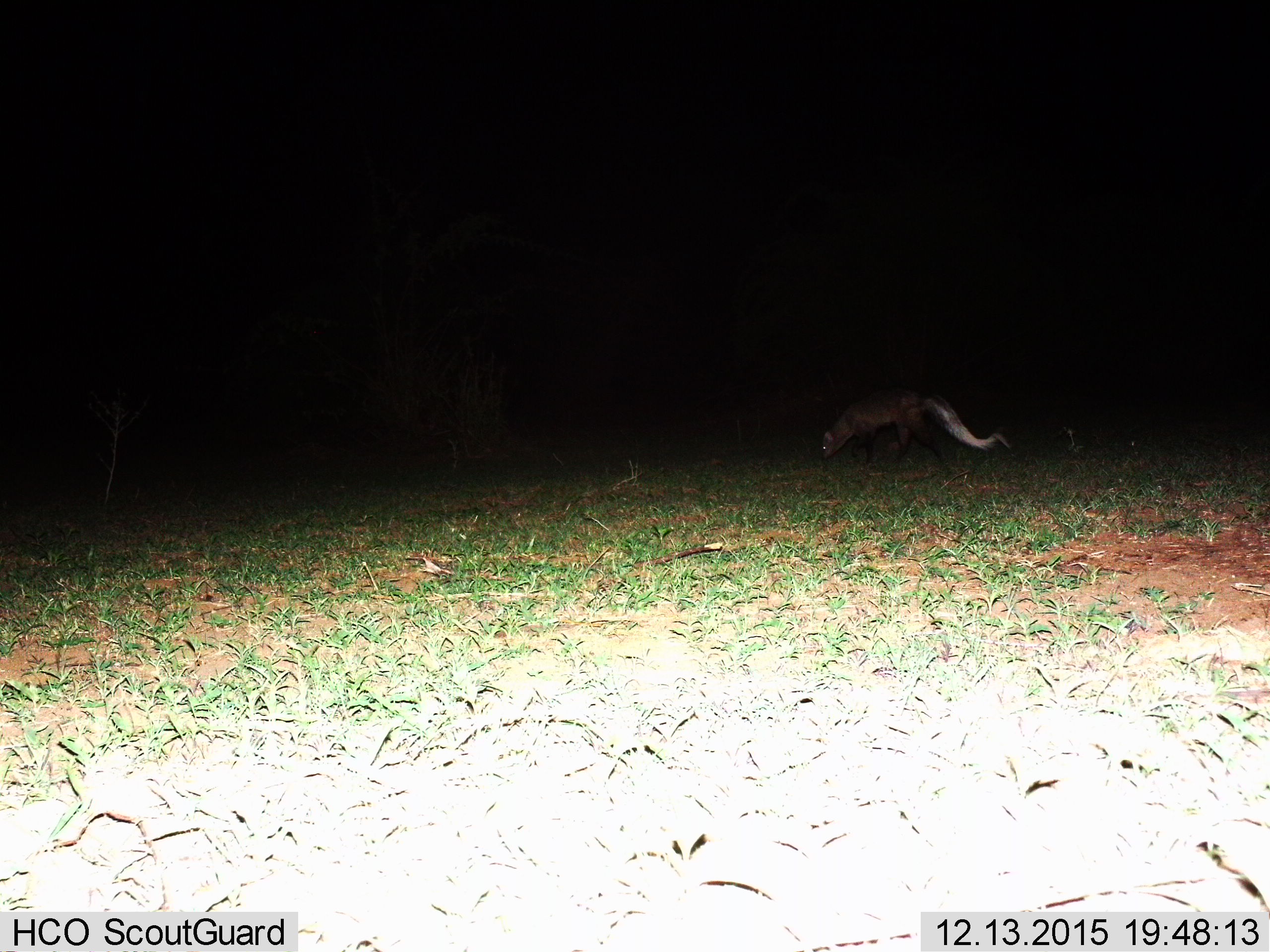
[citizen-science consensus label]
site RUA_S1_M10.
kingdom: Animalia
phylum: Chordata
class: Mammalia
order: Carnivora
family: Herpestidae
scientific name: Herpestidae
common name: mongoose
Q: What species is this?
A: Mongoose (Herpestidae).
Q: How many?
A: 1.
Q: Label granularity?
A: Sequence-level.